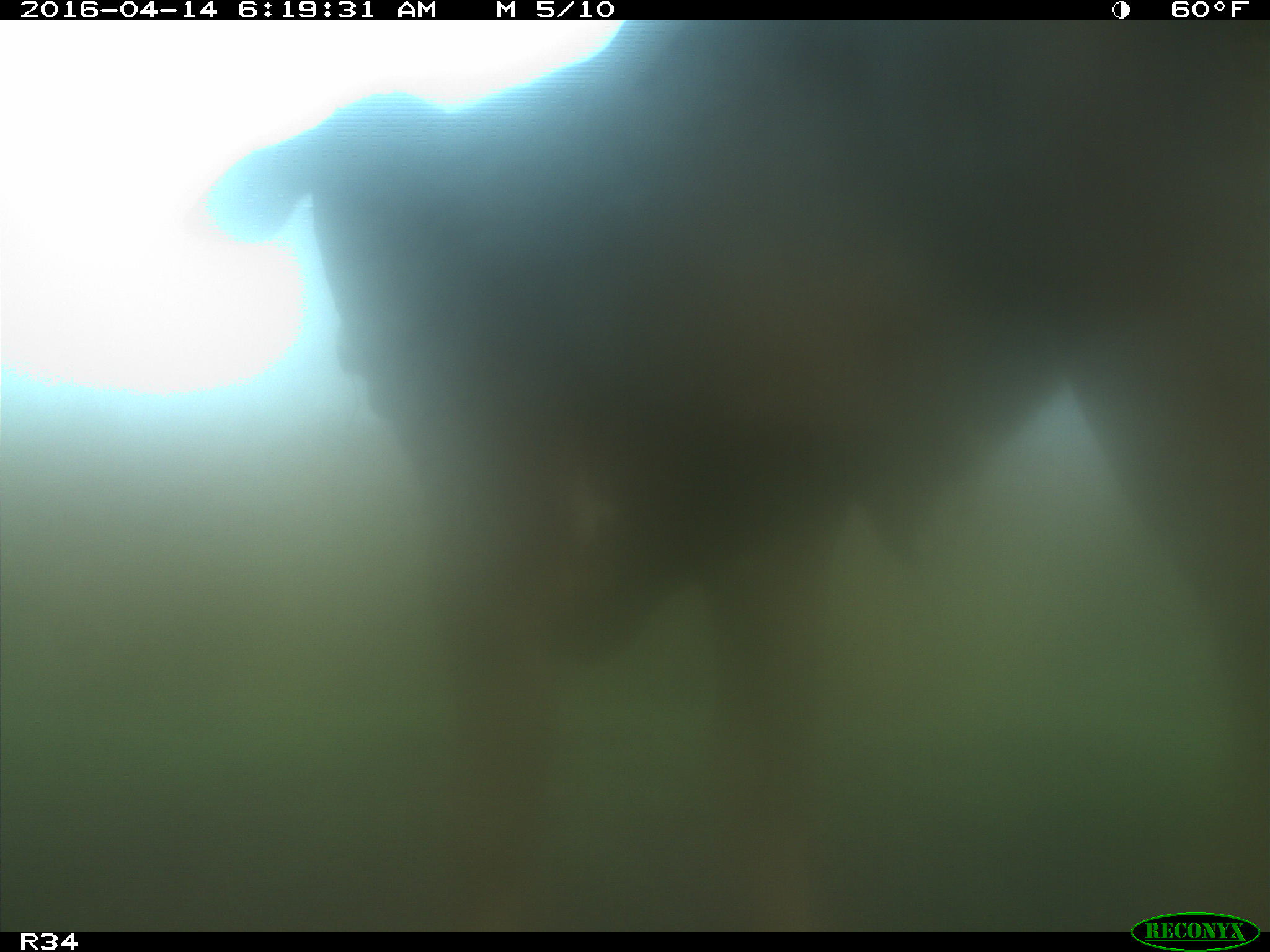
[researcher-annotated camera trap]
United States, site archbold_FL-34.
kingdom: Animalia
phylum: Chordata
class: Mammalia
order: Artiodactyla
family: Bovidae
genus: Bos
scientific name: Bos taurus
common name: domestic cow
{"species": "Bos taurus (domestic cow)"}